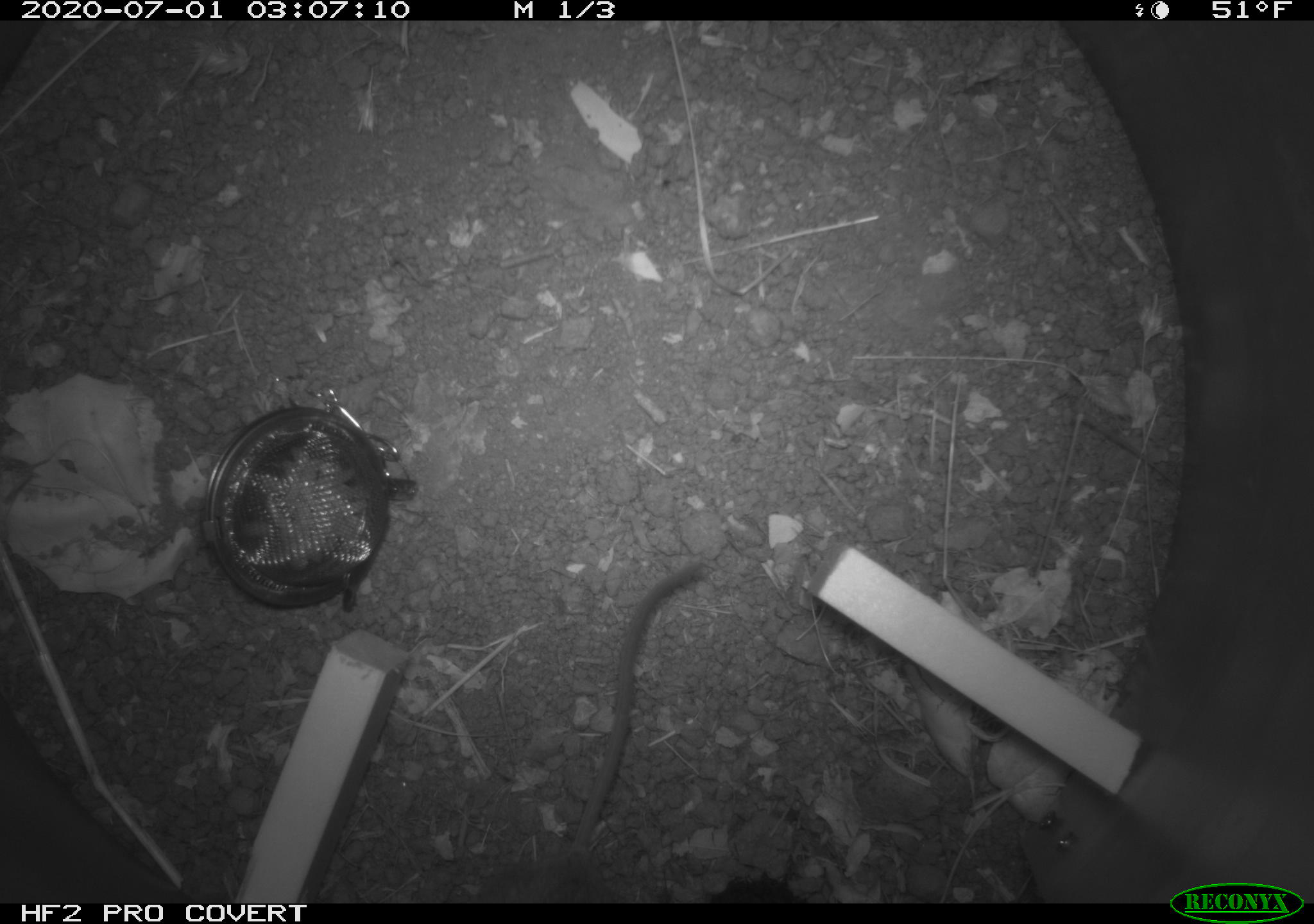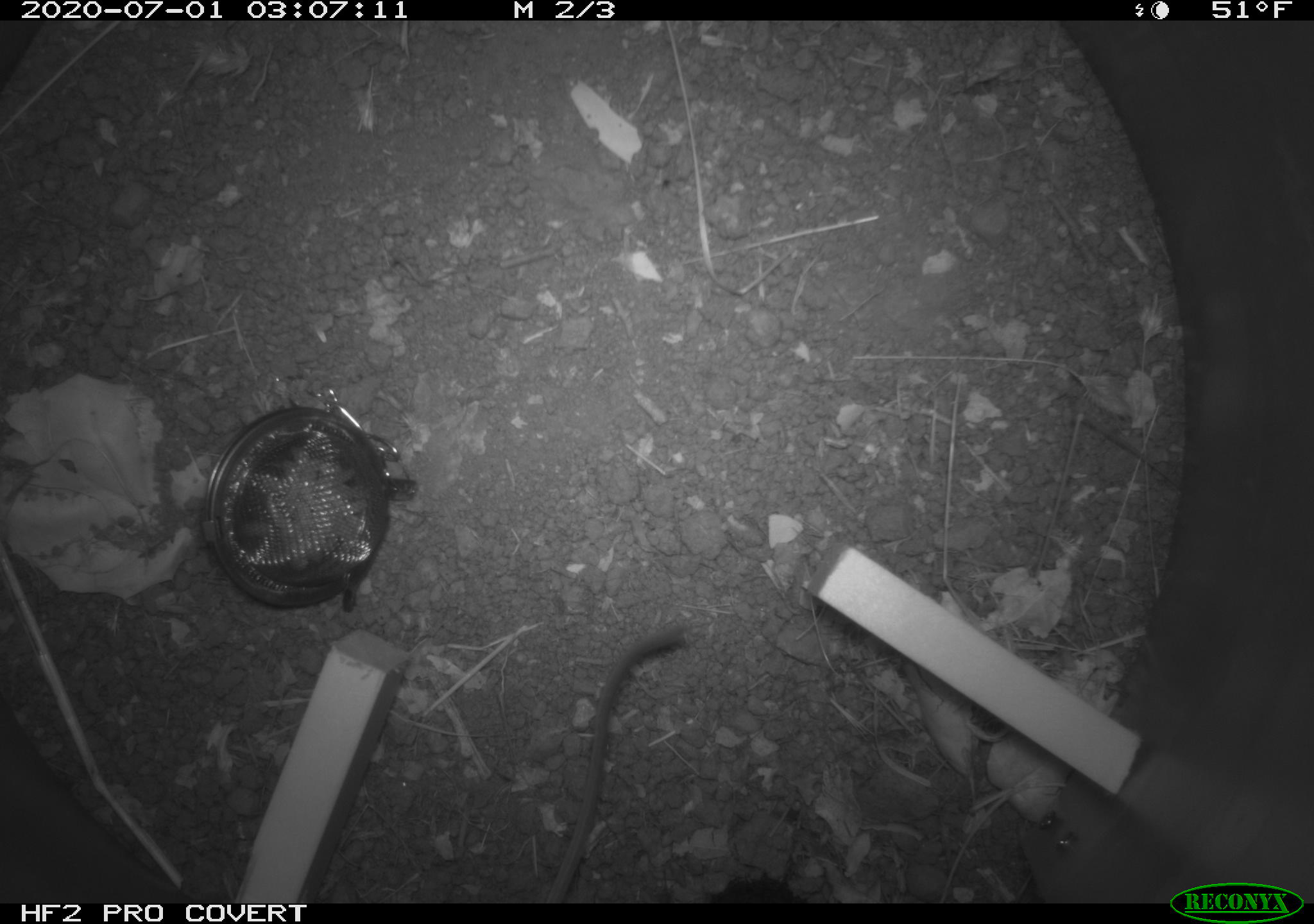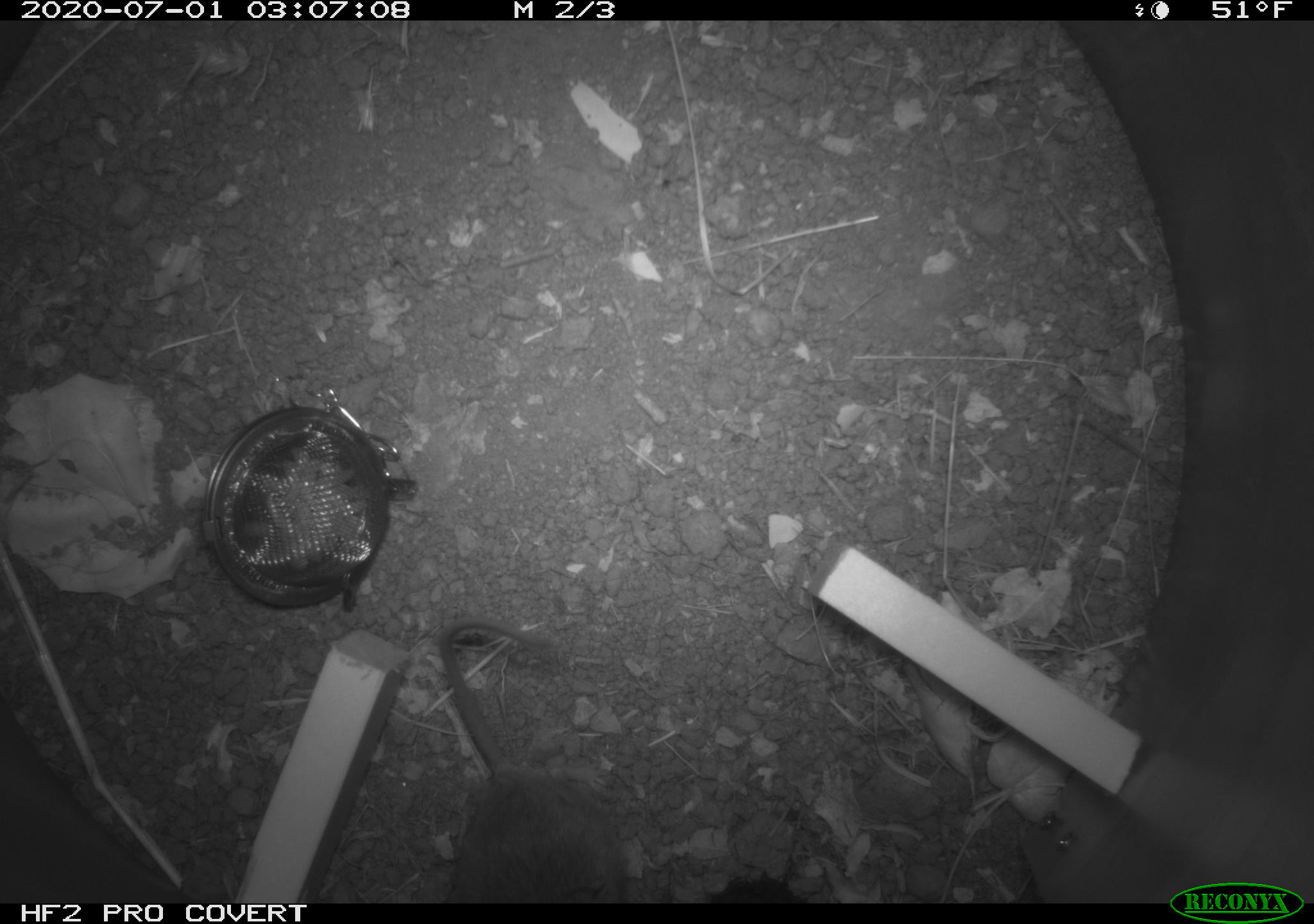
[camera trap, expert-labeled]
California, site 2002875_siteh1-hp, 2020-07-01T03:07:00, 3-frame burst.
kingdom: Animalia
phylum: Chordata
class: Mammalia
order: Rodentia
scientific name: Rodentia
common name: rodent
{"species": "rodent (Rodentia)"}